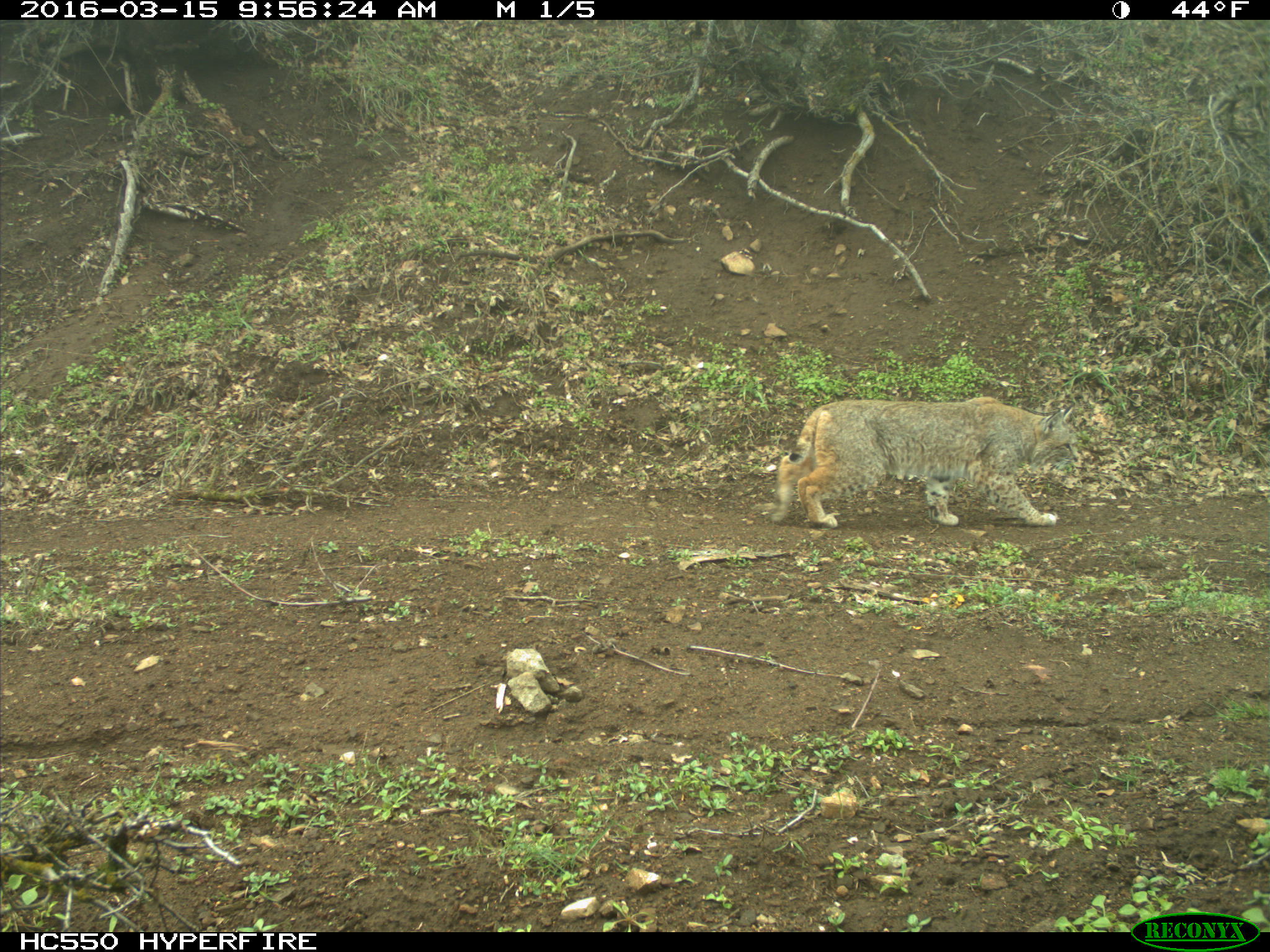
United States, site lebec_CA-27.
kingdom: Animalia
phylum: Chordata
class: Mammalia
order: Carnivora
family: Felidae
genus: Lynx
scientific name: Lynx rufus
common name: bobcat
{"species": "Lynx rufus (bobcat)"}